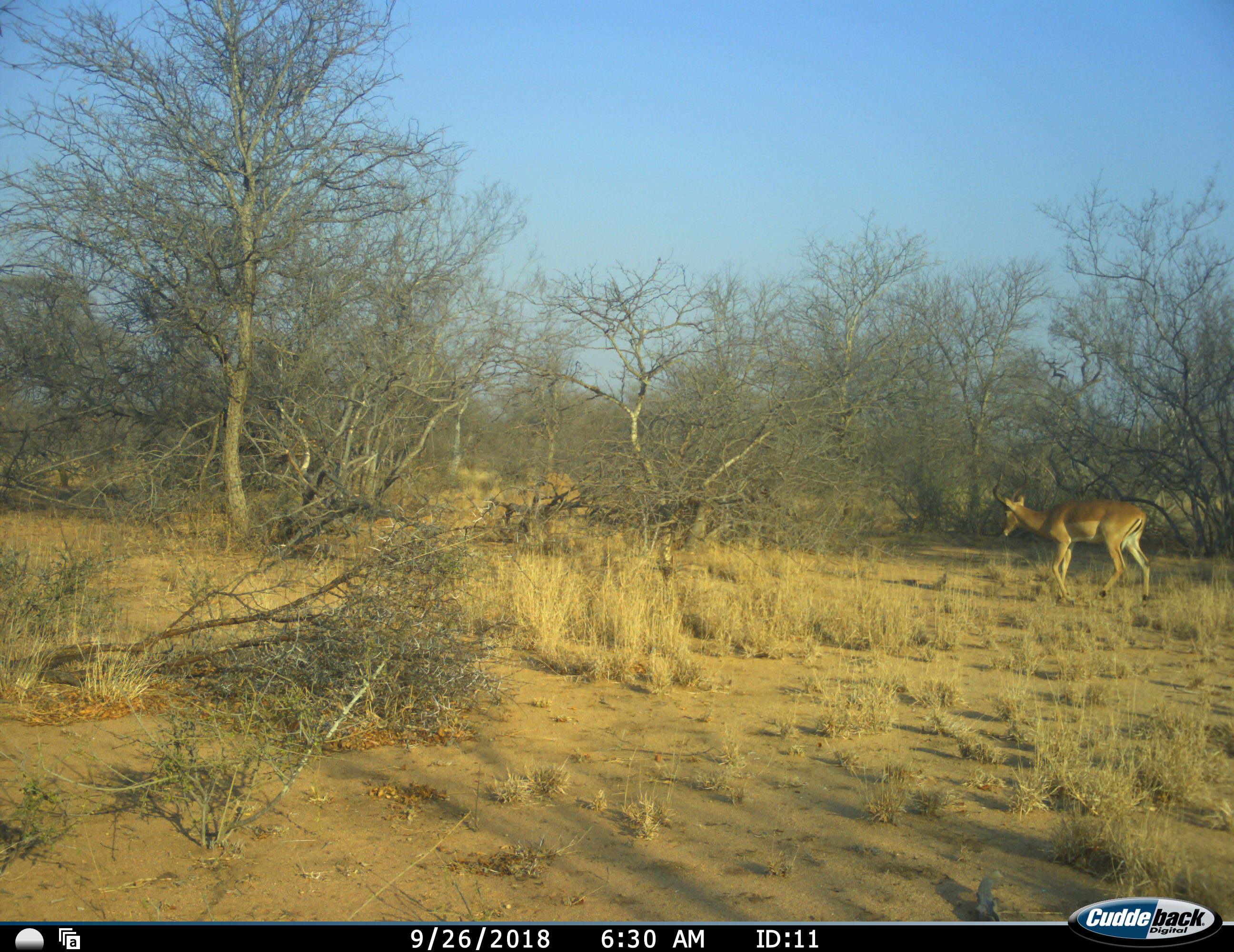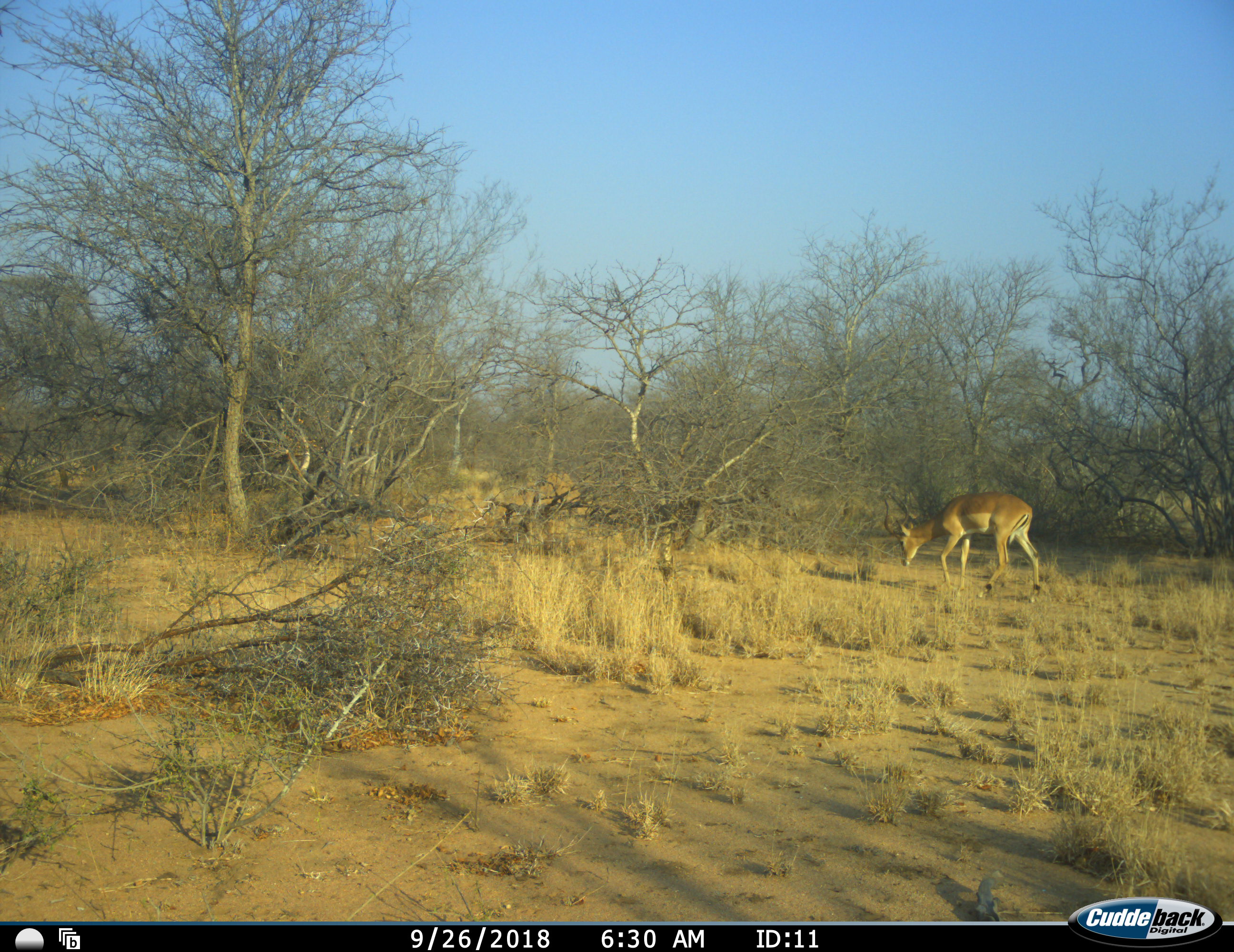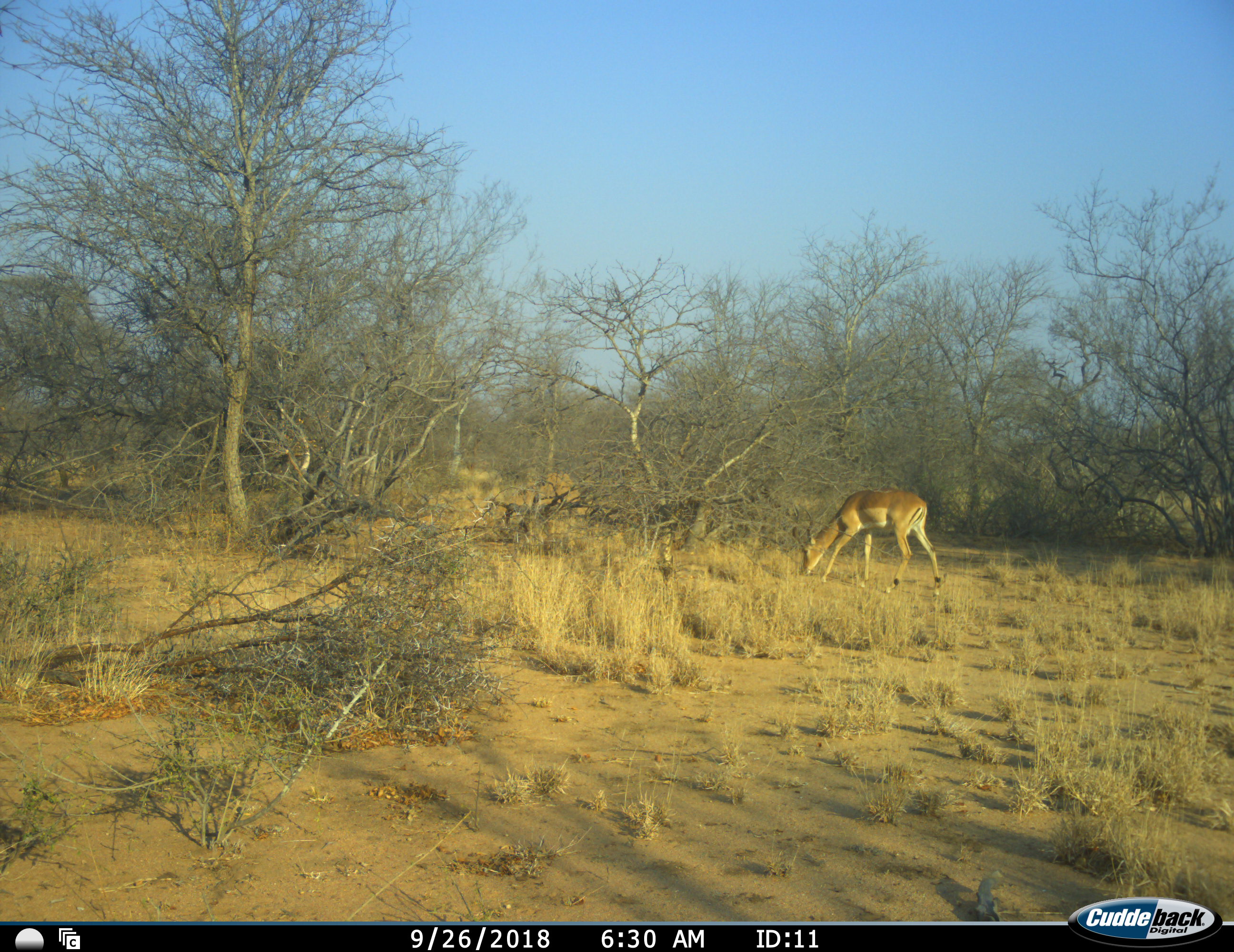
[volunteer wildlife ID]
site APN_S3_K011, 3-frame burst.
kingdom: Animalia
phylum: Chordata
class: Mammalia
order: Artiodactyla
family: Bovidae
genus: Aepyceros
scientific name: Aepyceros melampus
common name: impala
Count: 1.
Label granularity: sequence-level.